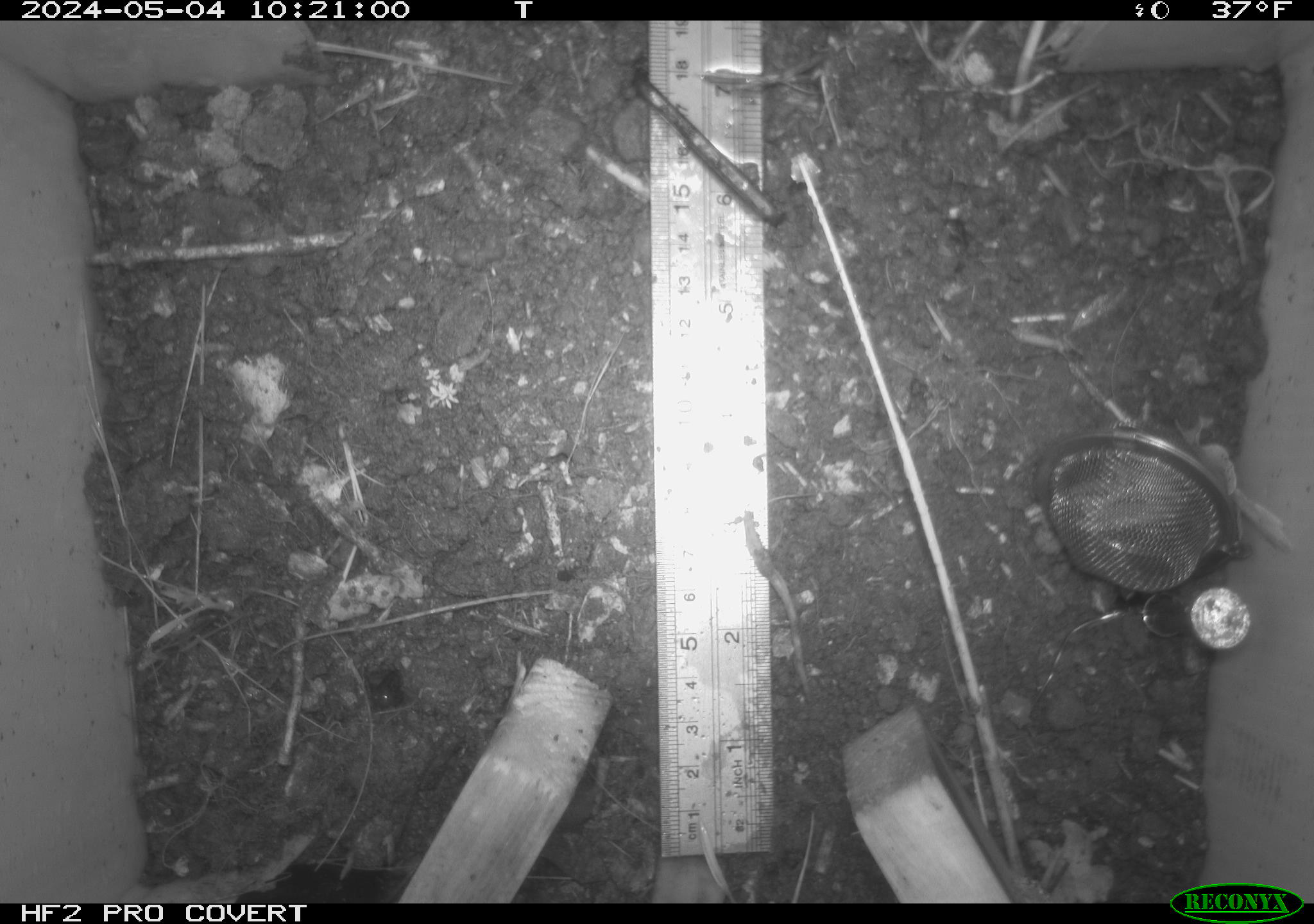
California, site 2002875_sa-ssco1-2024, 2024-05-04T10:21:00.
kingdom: Animalia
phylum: Arthropoda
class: Insecta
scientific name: Insecta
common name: insect